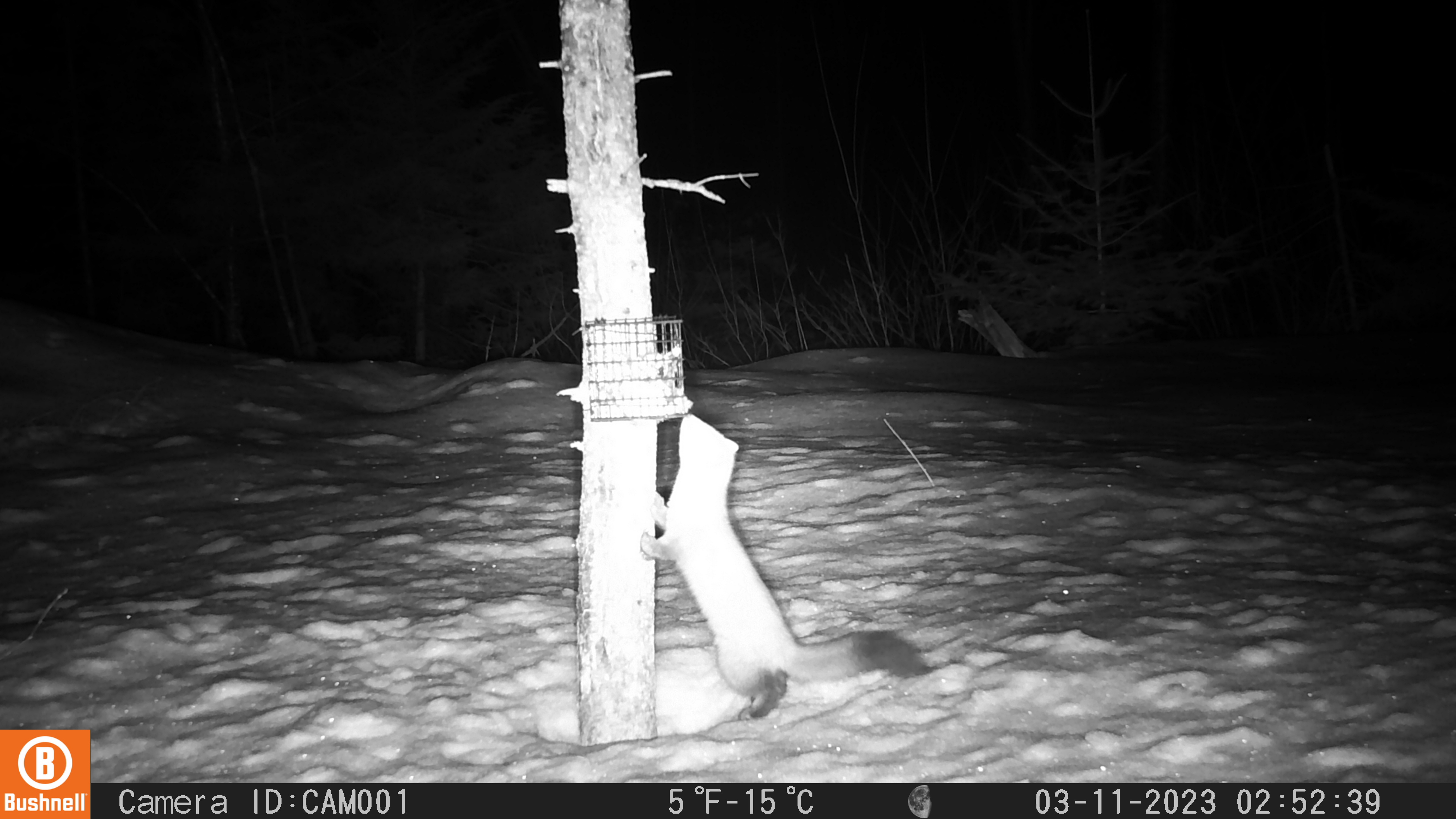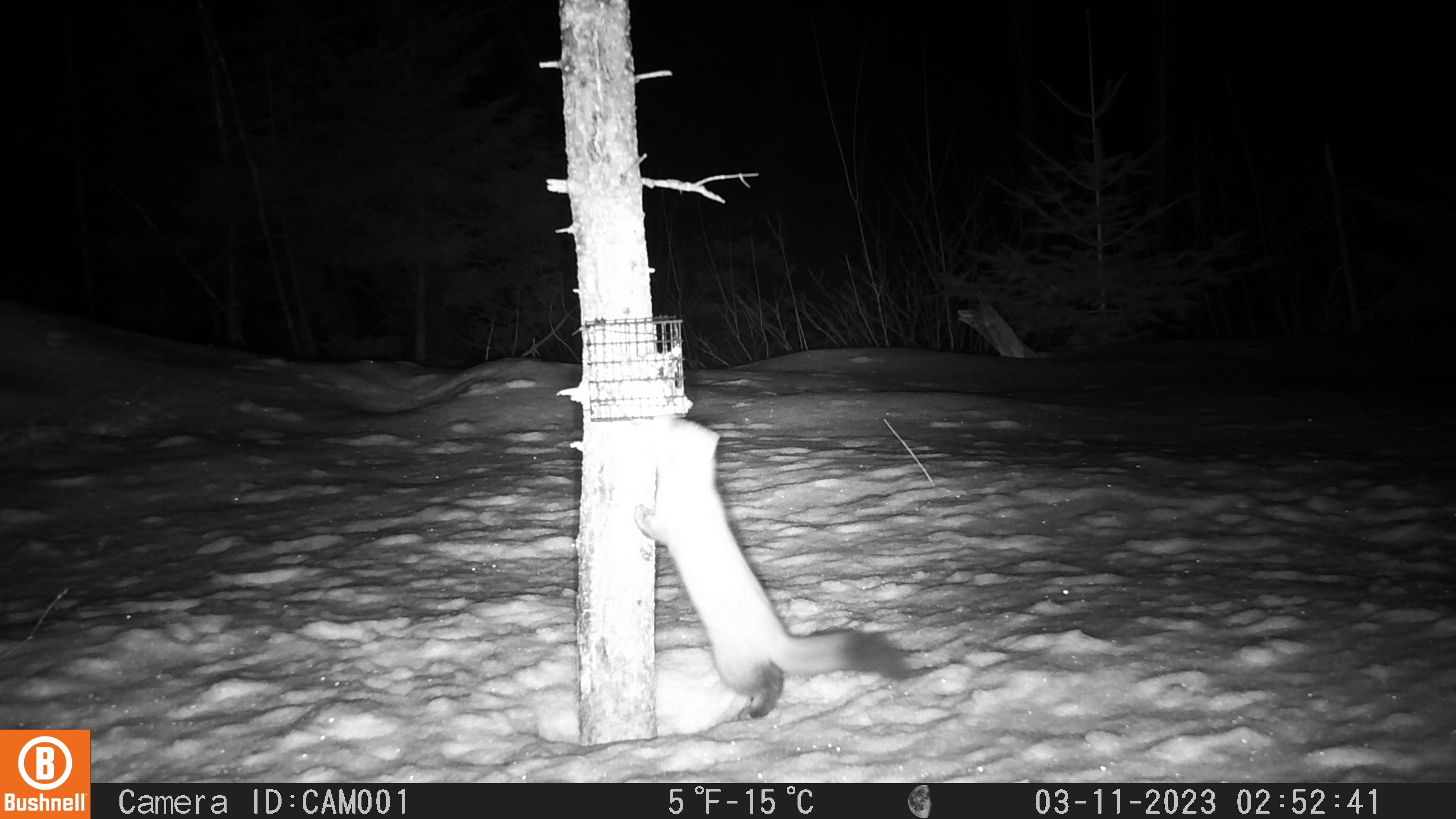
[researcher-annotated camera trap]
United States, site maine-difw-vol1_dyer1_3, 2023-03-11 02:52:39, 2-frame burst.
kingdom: Animalia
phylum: Chordata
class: Mammalia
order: Carnivora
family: Mustelidae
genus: Martes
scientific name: Martes americana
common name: american marten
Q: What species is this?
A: American marten (Martes americana).